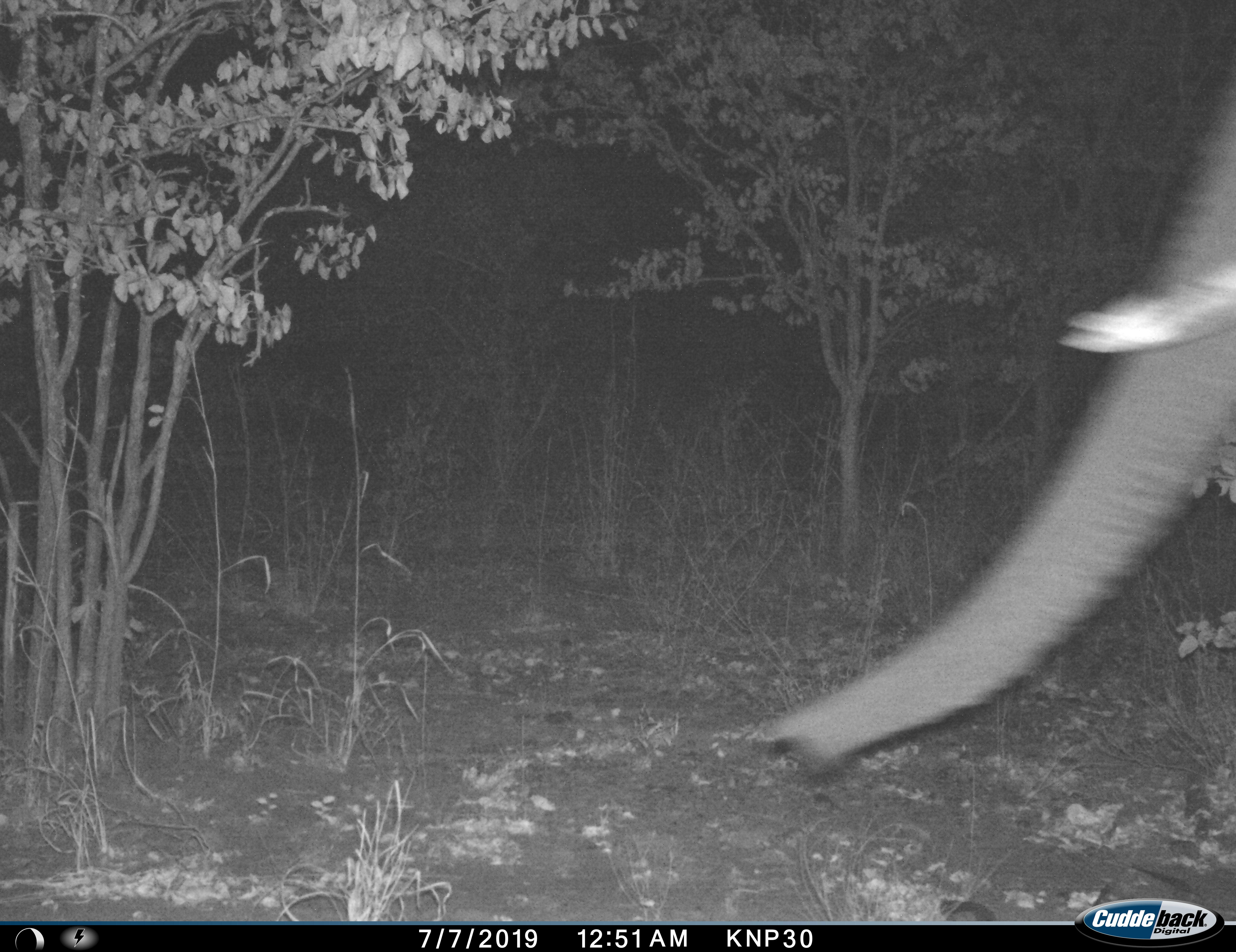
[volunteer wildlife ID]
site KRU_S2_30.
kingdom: Animalia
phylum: Chordata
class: Mammalia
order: Proboscidea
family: Elephantidae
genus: Loxodonta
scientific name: Loxodonta africana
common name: african bush elephant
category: elephant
Elephant (african bush elephant) (Loxodonta africana), count 1. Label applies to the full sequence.